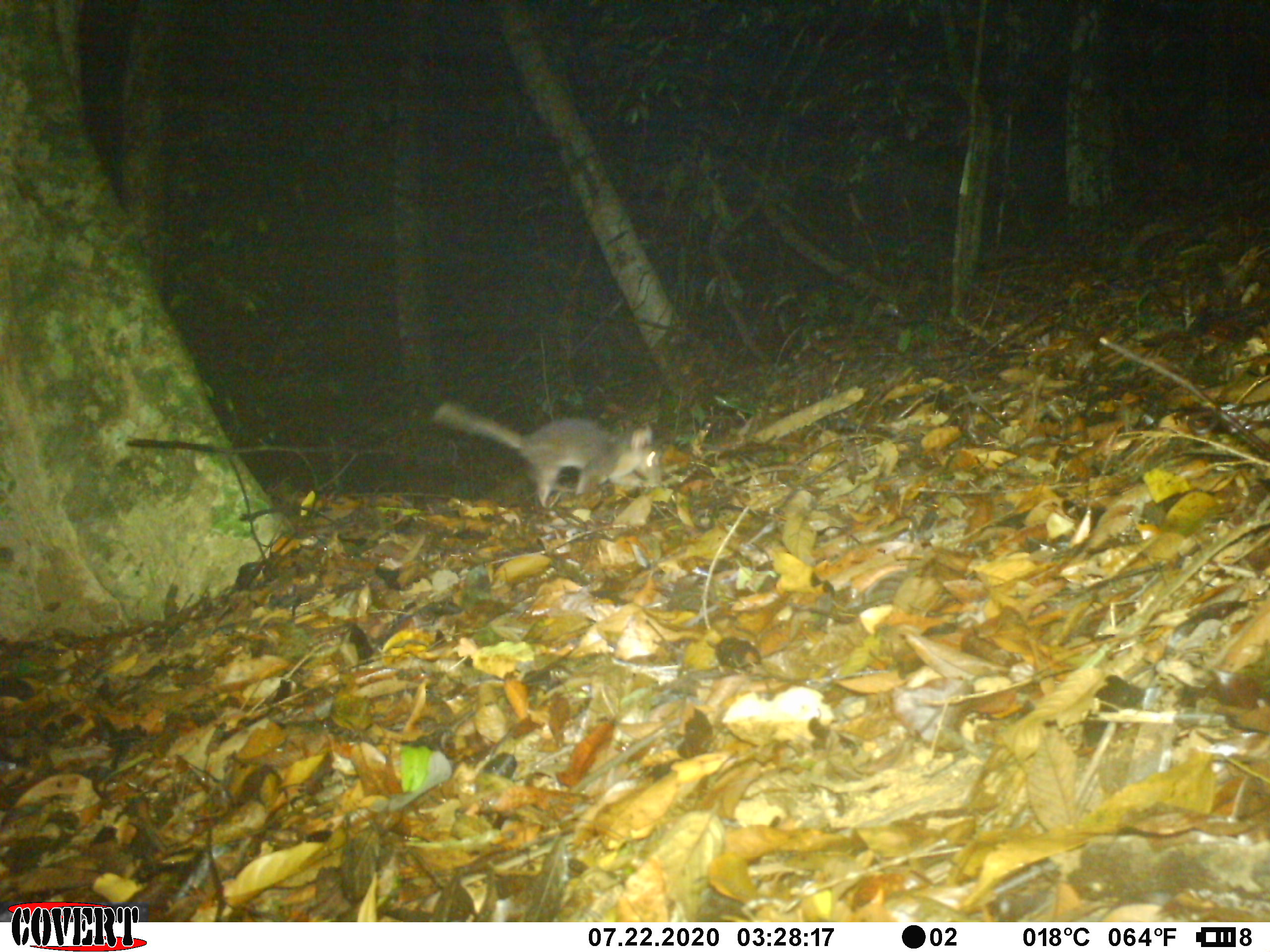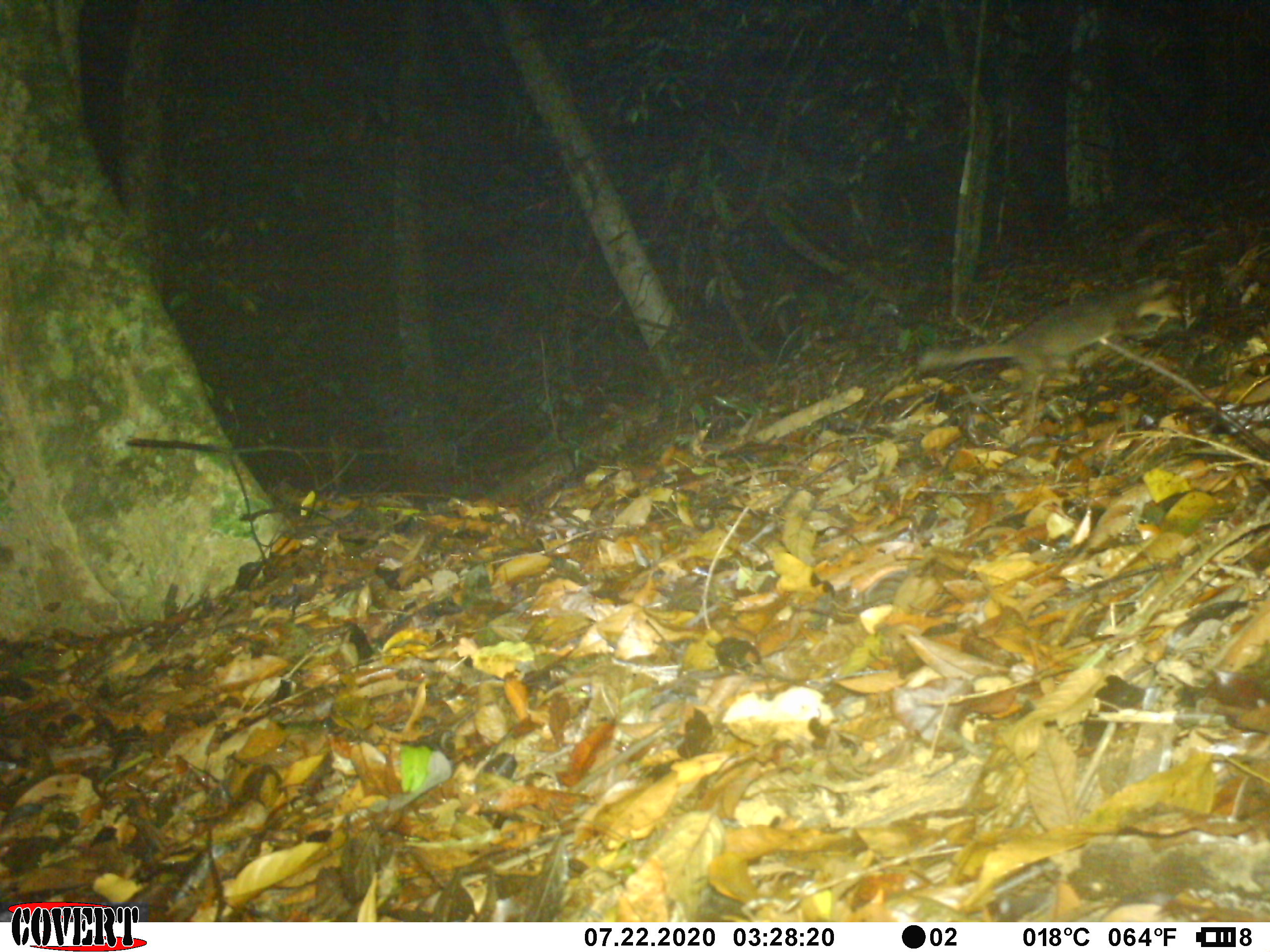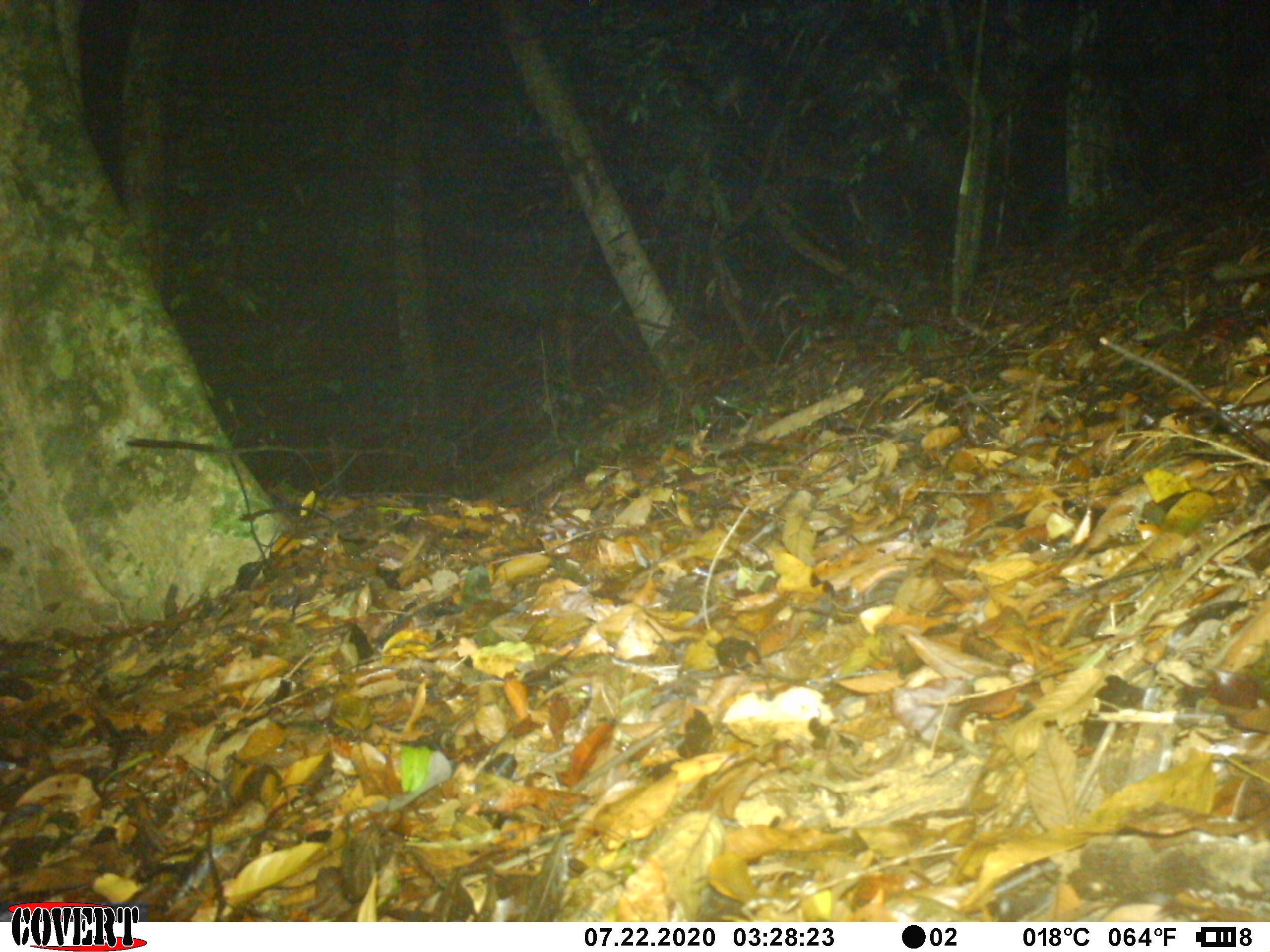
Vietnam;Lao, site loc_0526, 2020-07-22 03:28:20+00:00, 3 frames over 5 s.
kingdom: Animalia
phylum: Chordata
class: Mammalia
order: Carnivora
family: Mustelidae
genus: Melogale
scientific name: Melogale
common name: ferret badger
Ferret badger (Melogale). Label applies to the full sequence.